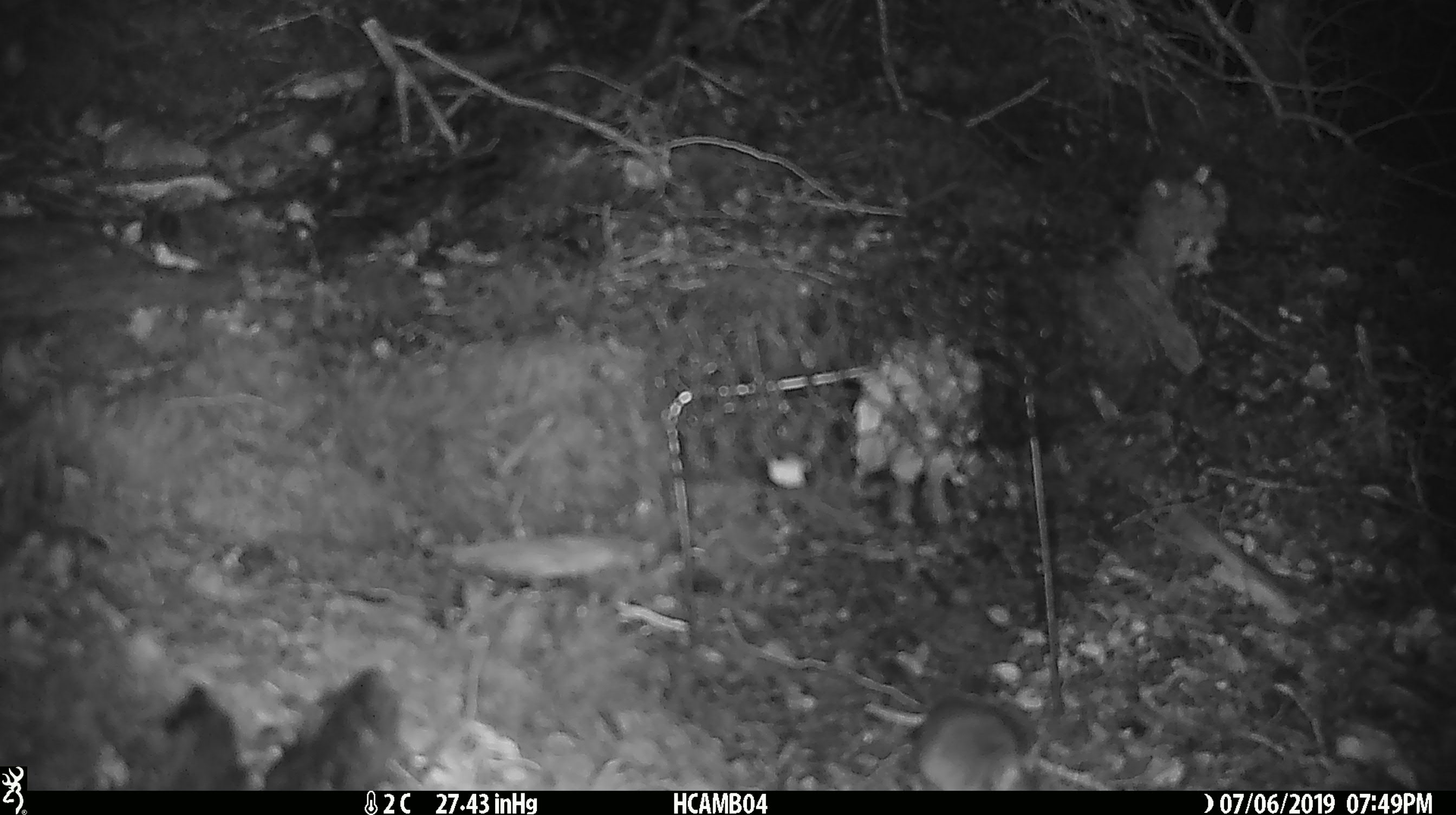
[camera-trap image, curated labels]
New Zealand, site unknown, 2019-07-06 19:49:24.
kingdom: Animalia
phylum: Chordata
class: Mammalia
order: Rodentia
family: Muridae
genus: Mus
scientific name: Mus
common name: mouse